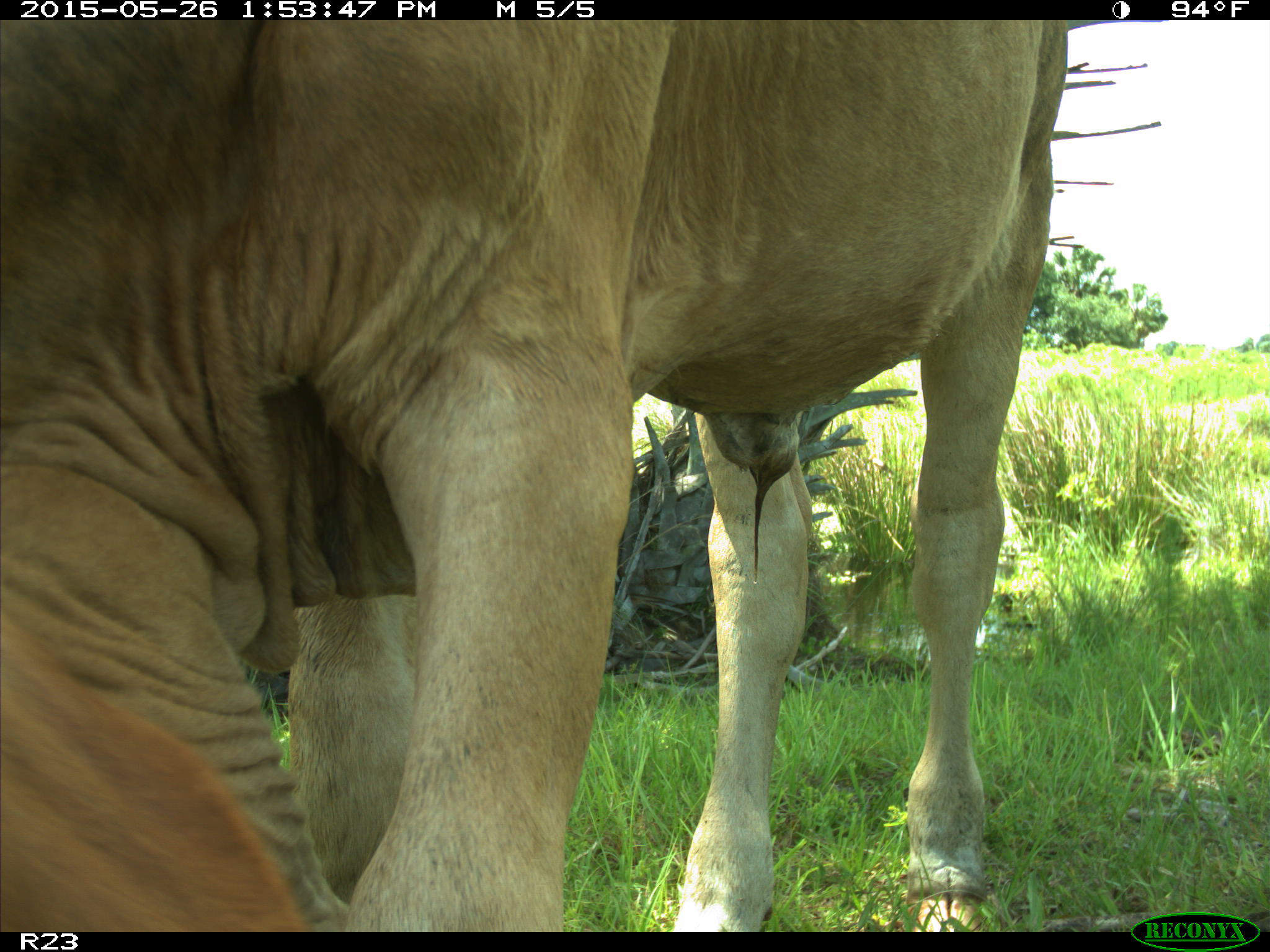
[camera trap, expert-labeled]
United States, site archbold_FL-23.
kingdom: Animalia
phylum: Chordata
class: Mammalia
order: Artiodactyla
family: Bovidae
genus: Bos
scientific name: Bos taurus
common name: domestic cow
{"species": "Bos taurus (domestic cow)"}